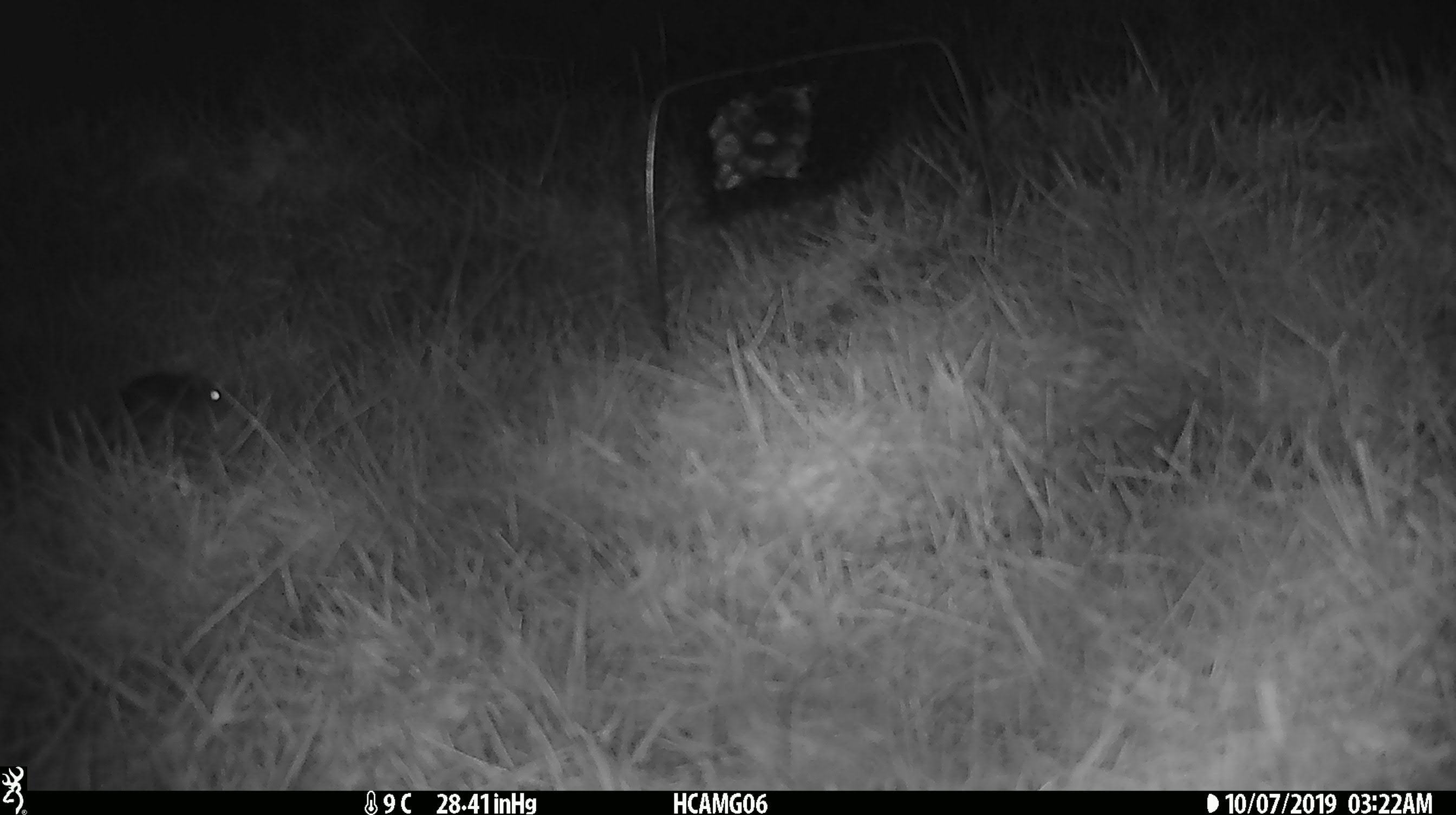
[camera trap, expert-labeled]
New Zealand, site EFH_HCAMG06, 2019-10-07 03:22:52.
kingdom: Animalia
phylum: Chordata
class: Mammalia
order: Rodentia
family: Muridae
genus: Mus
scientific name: Mus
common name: mouse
Mouse (Mus).